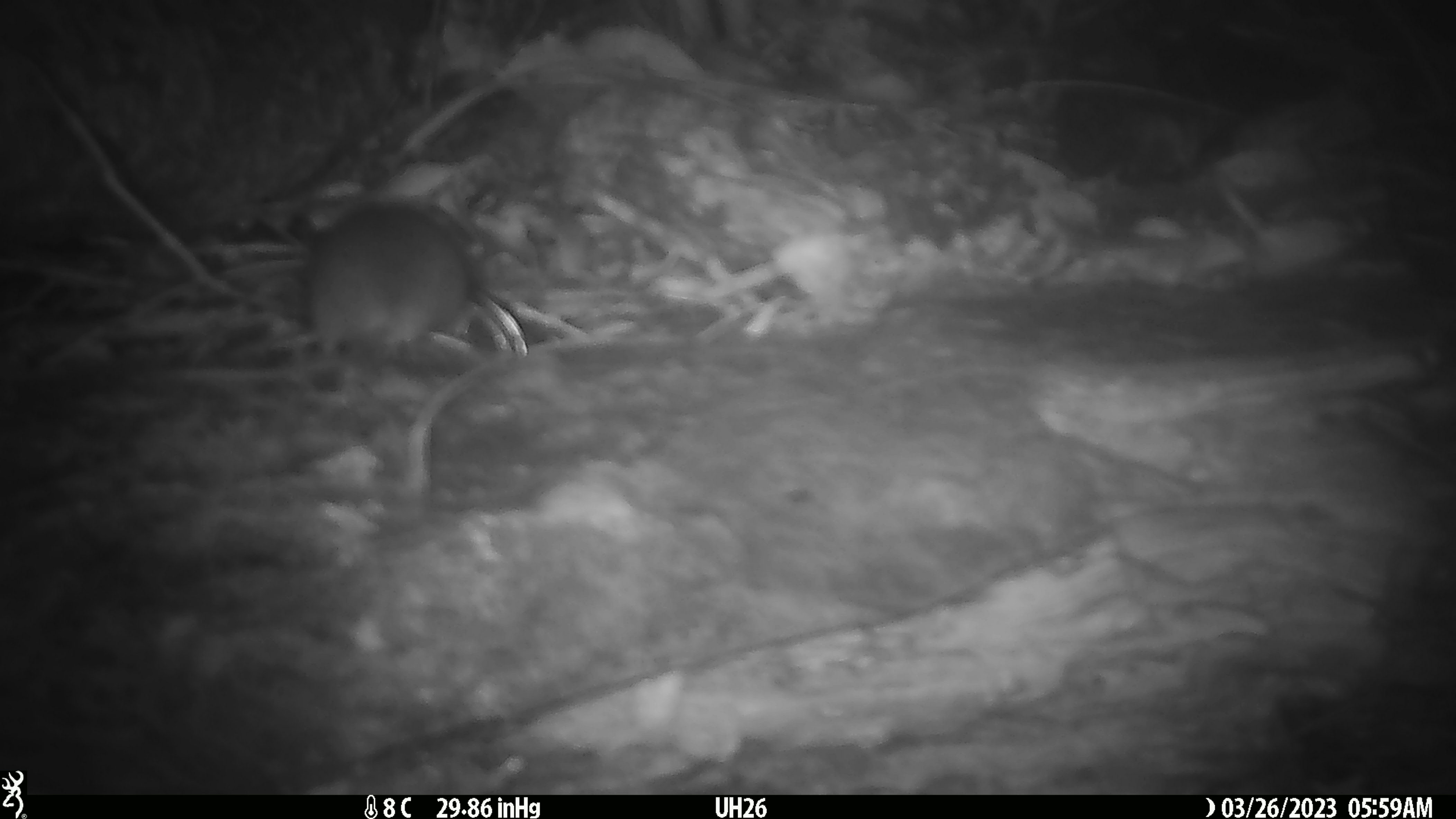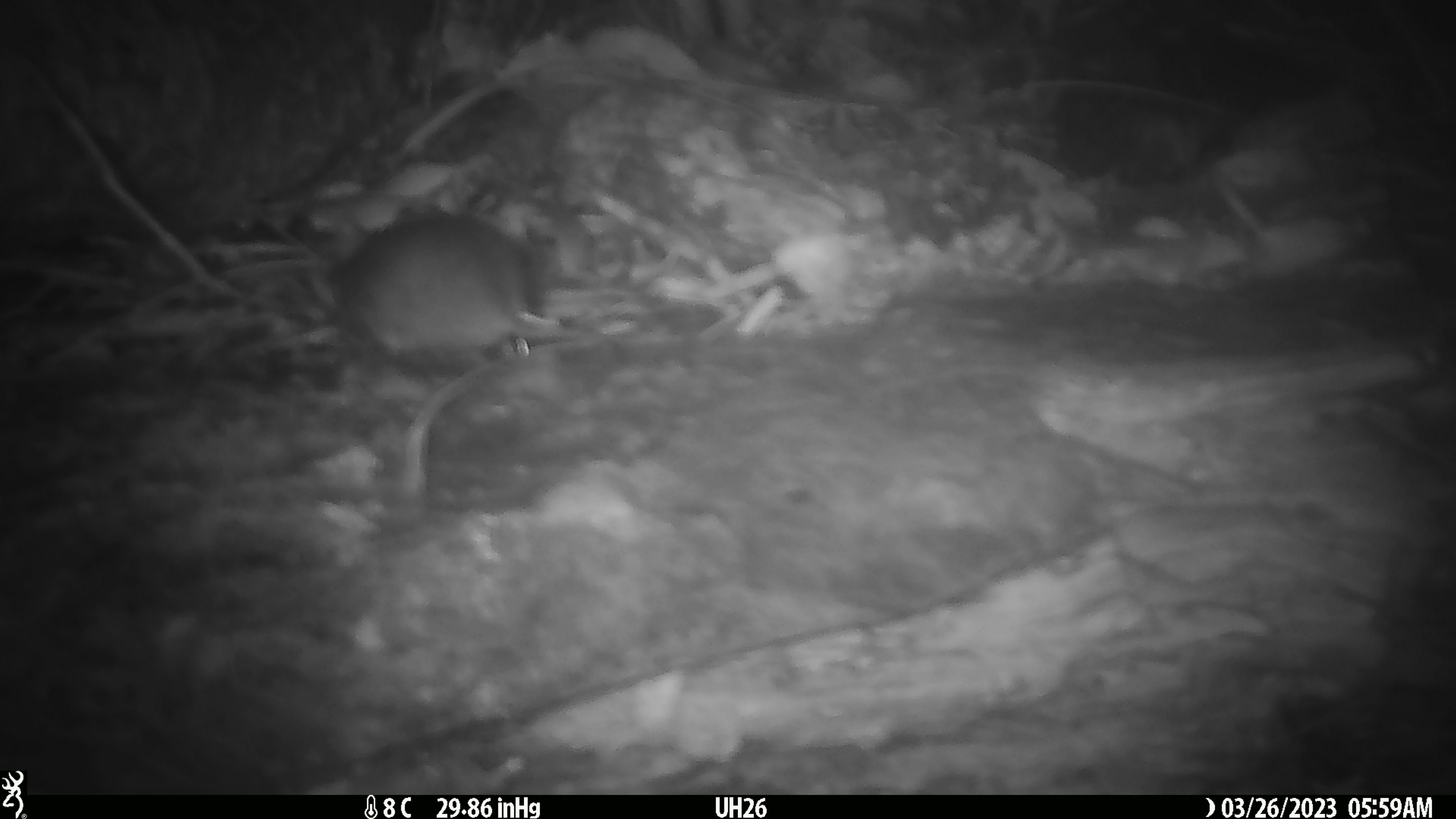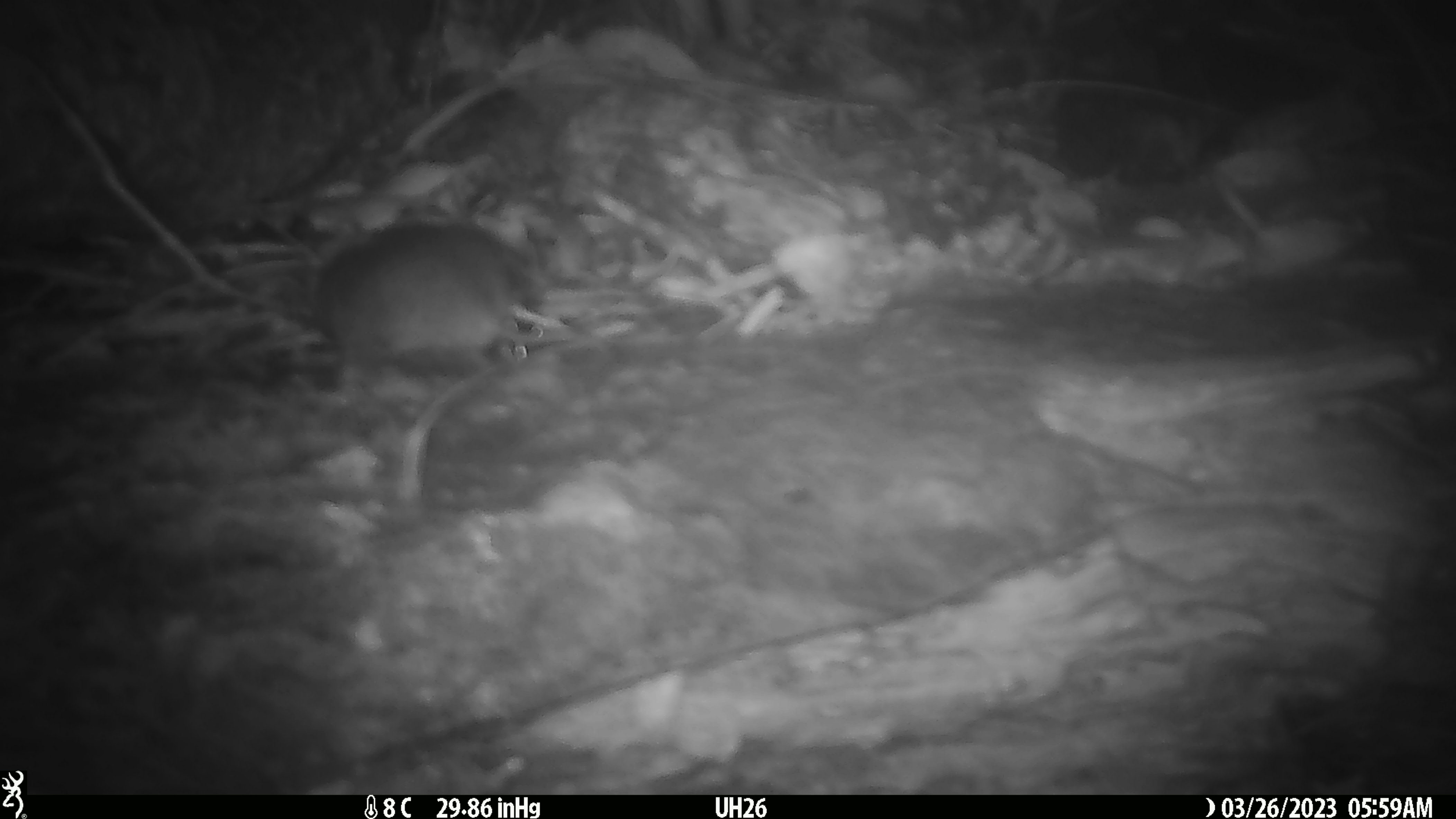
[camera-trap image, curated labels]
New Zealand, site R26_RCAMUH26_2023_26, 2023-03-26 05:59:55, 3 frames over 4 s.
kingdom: Animalia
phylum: Chordata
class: Mammalia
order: Rodentia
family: Muridae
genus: Mus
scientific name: Mus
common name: mouse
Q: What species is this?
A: Mouse (Mus).